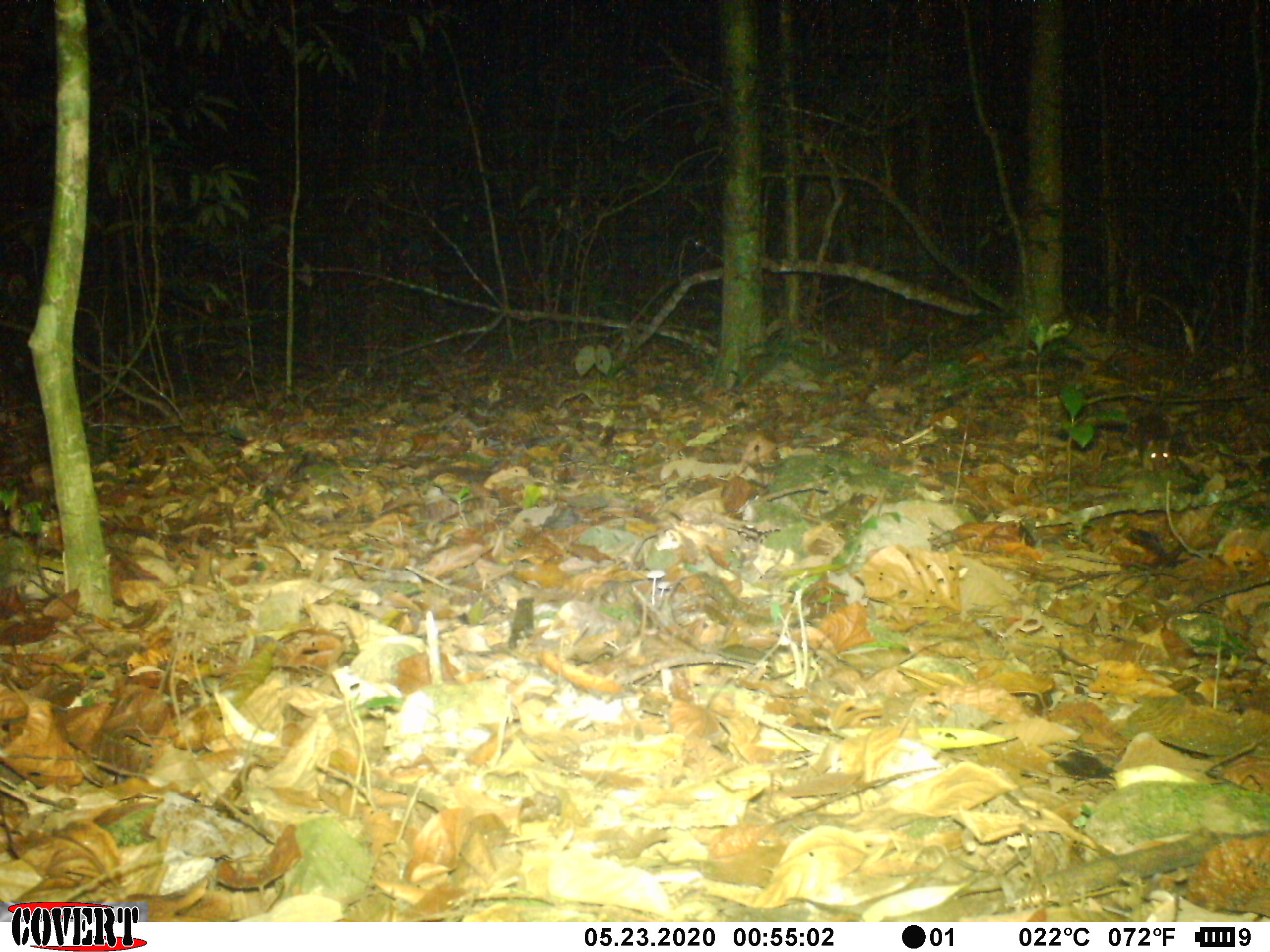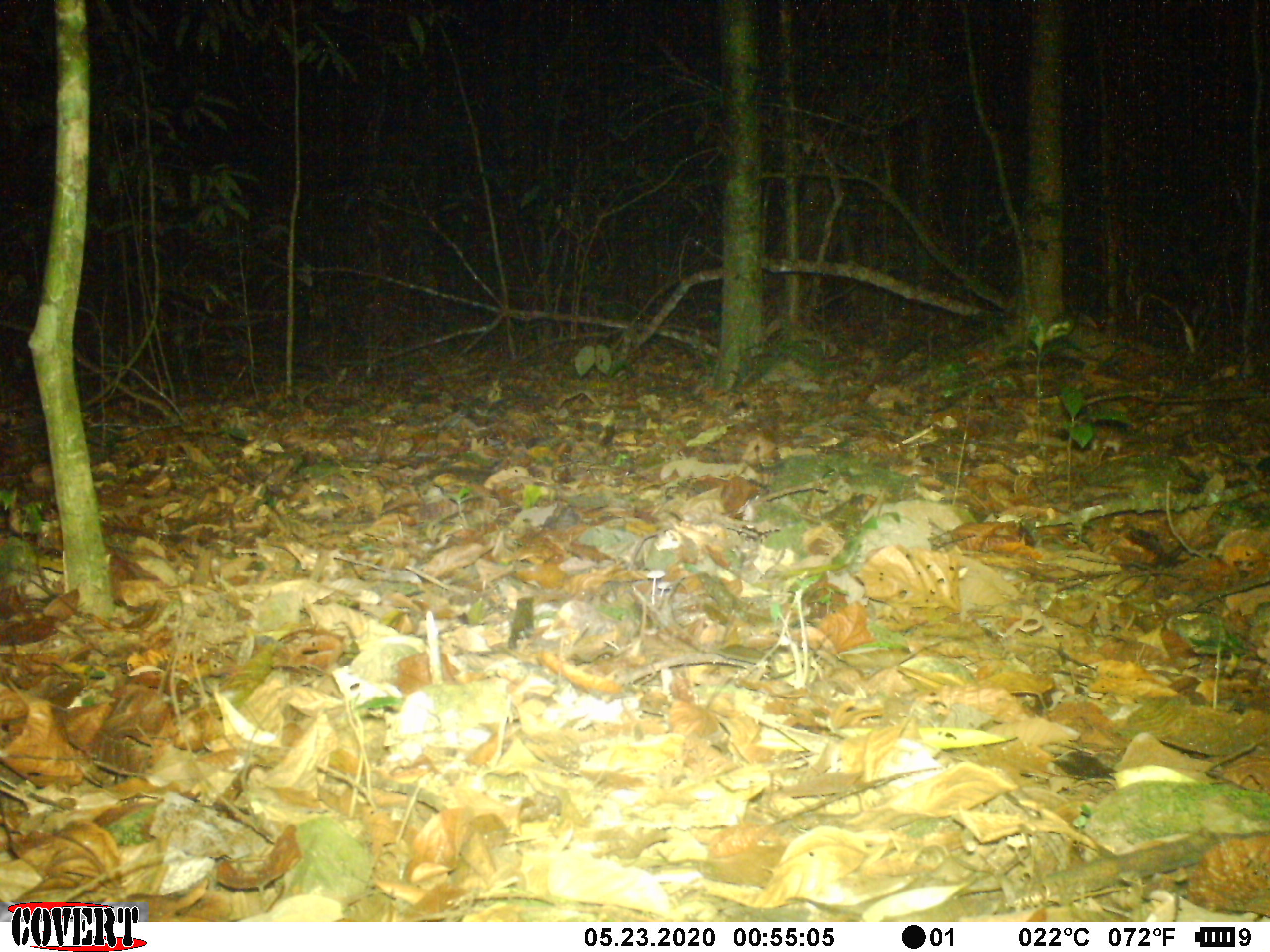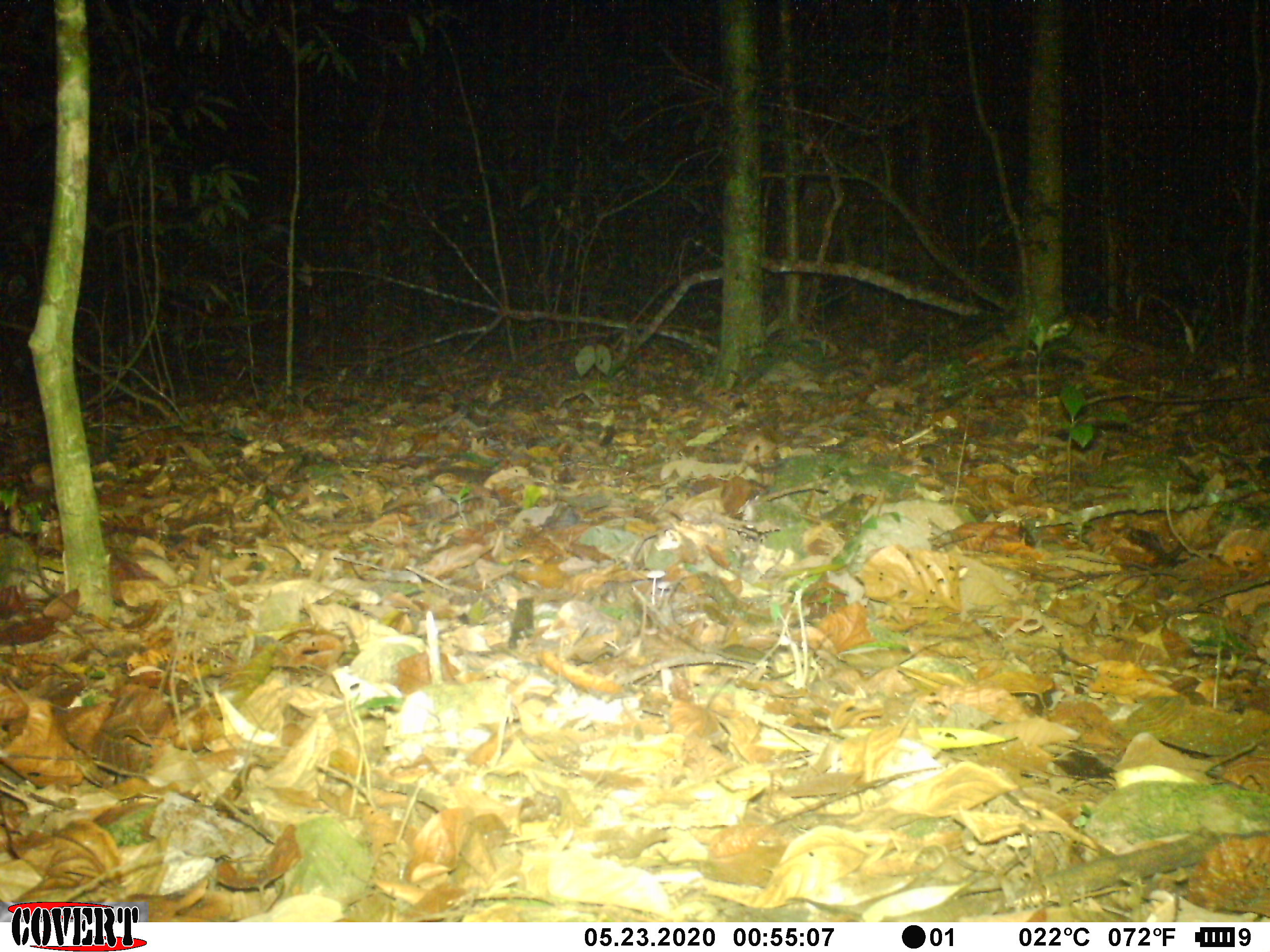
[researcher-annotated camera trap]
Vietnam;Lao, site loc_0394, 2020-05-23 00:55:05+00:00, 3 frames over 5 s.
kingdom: Animalia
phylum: Chordata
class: Mammalia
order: Rodentia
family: Muridae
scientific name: Muridae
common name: old-world mice and rats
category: unidentified murid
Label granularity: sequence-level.